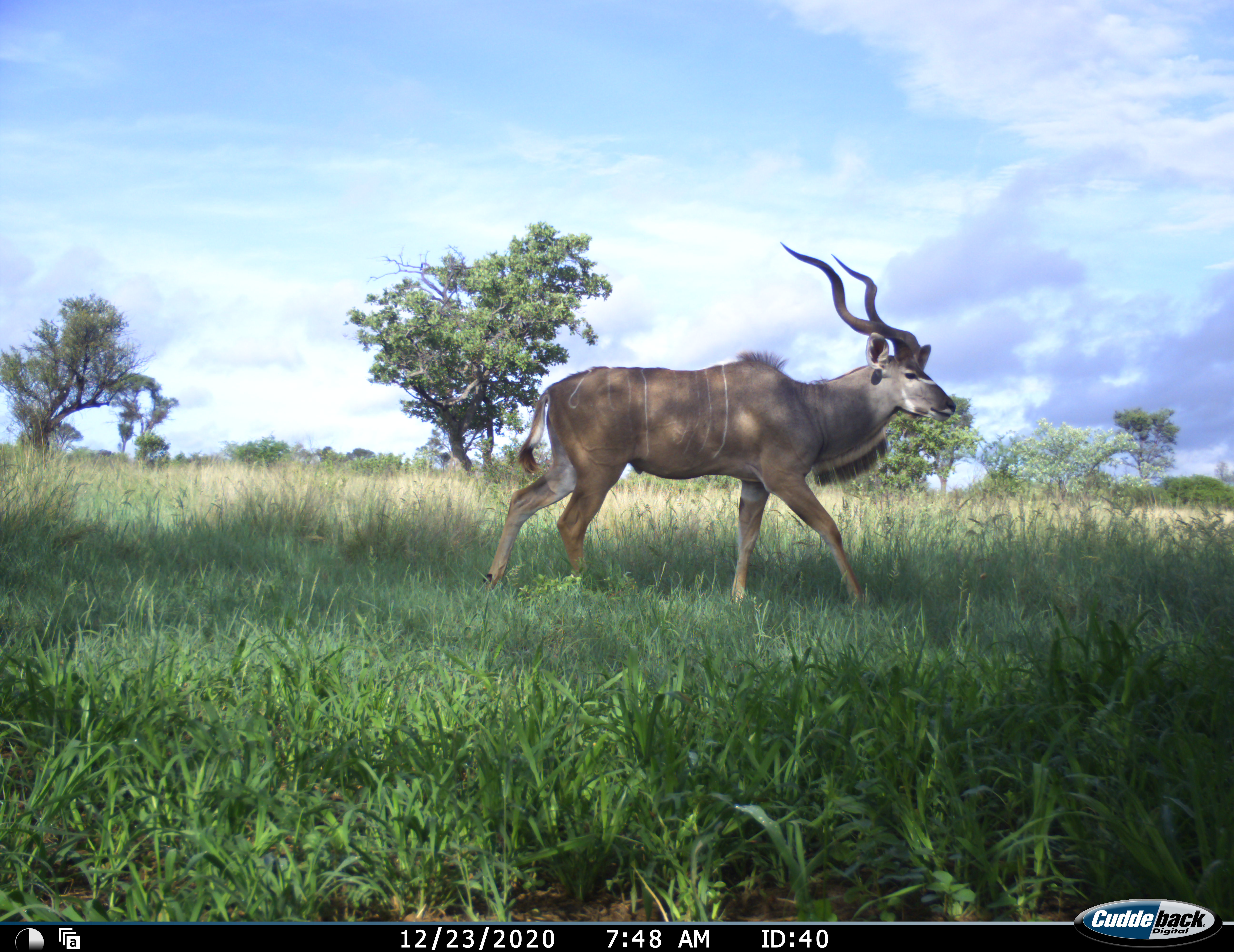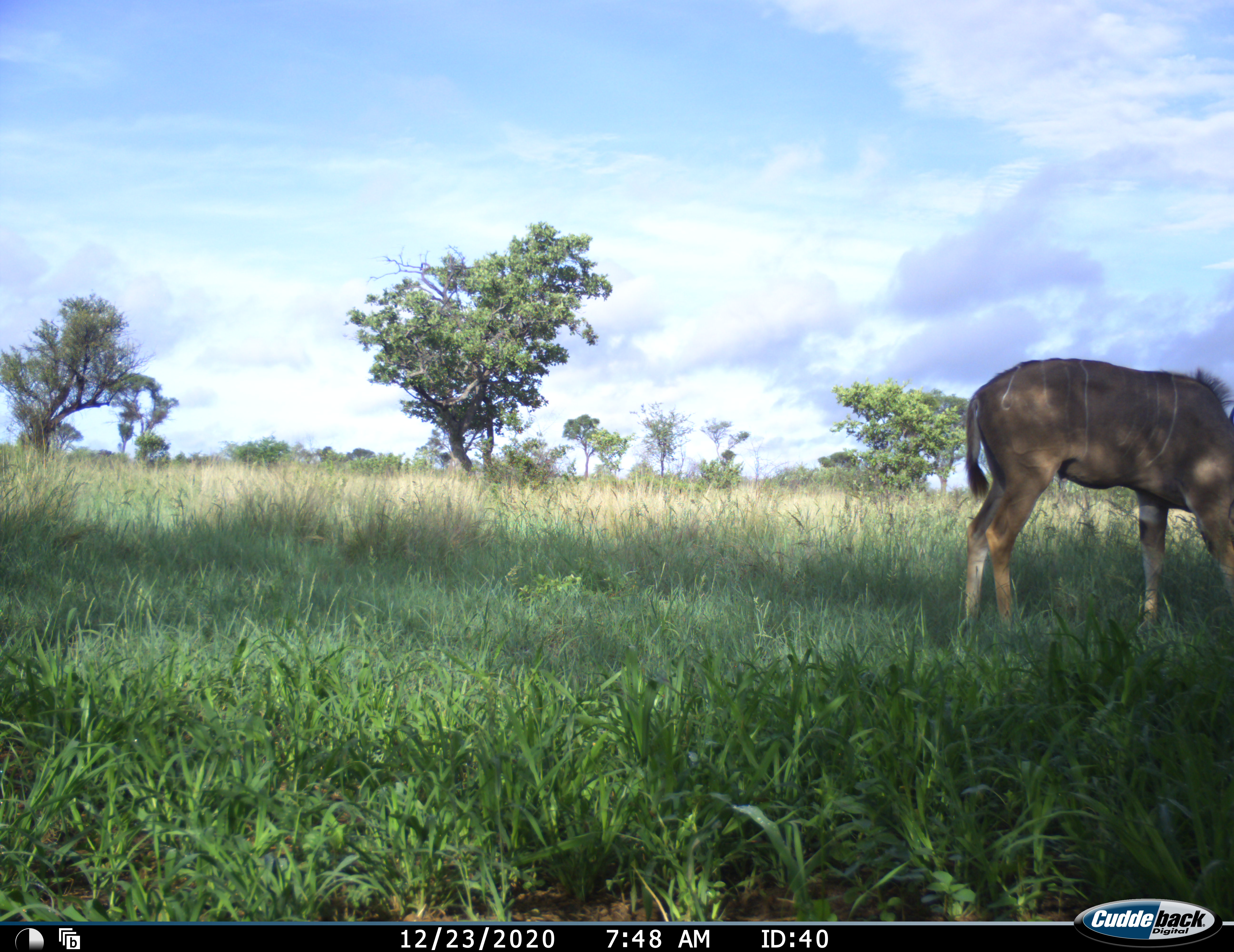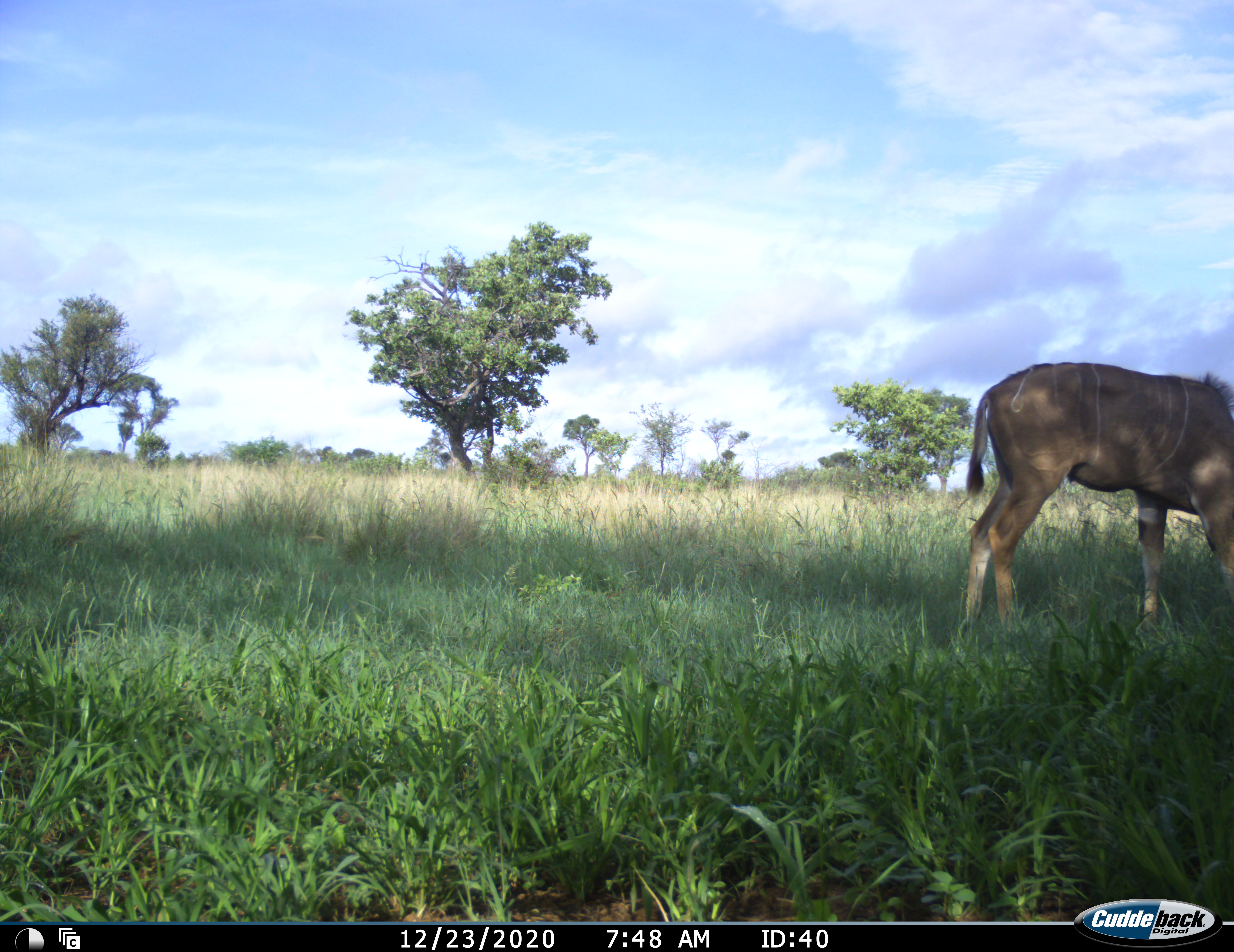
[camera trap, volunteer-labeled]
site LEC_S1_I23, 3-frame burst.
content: unidentified animal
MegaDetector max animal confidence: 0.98